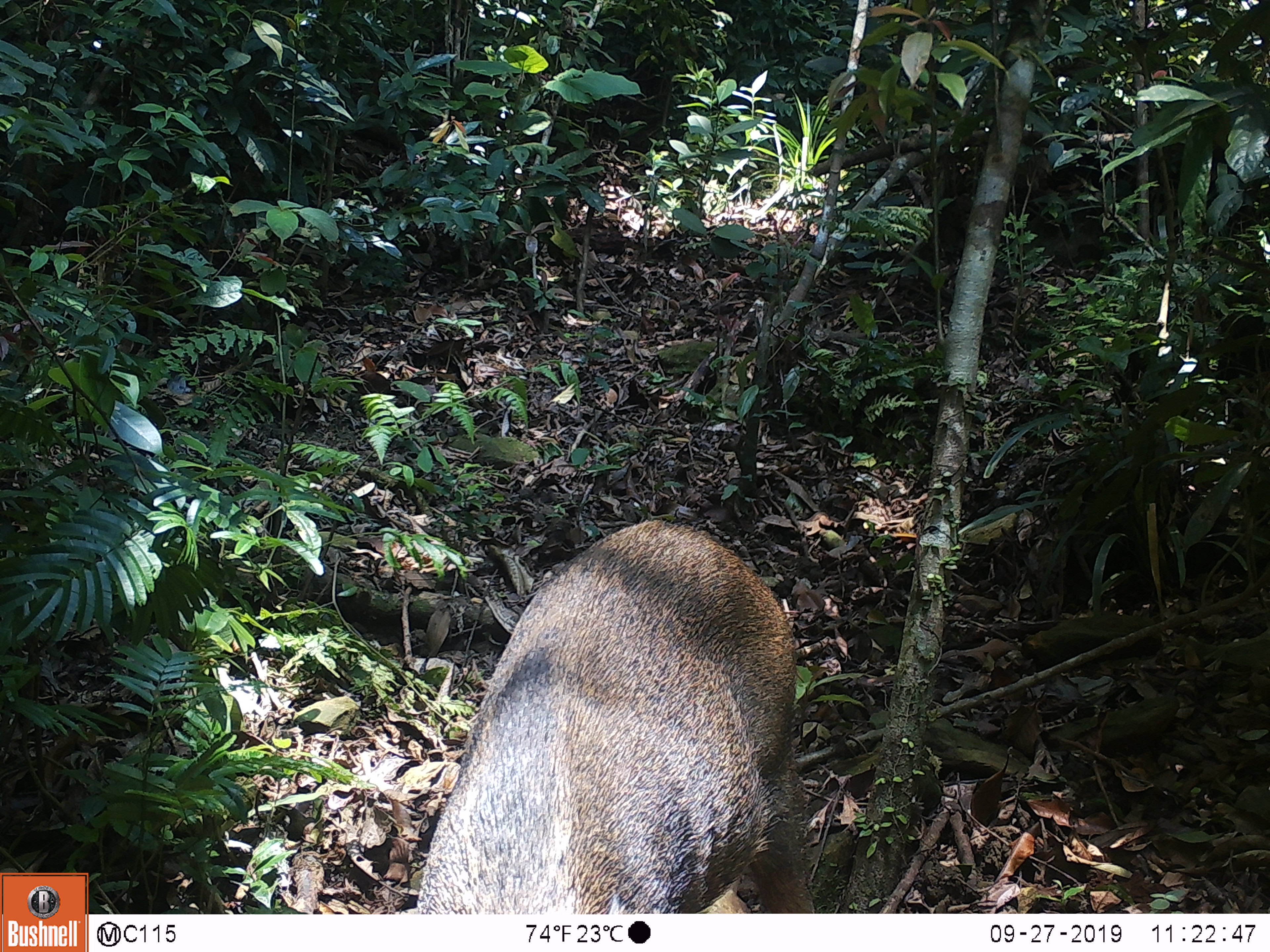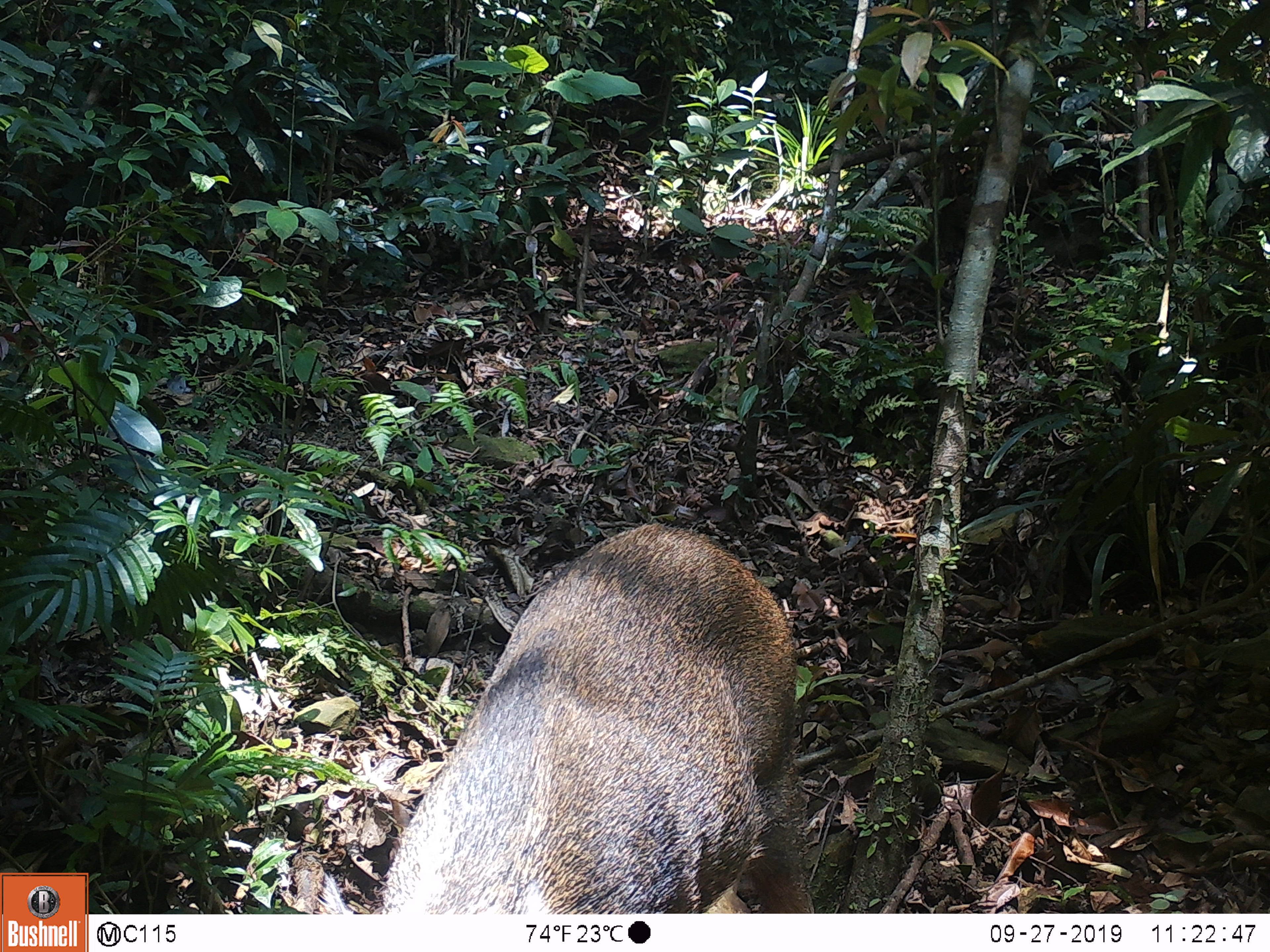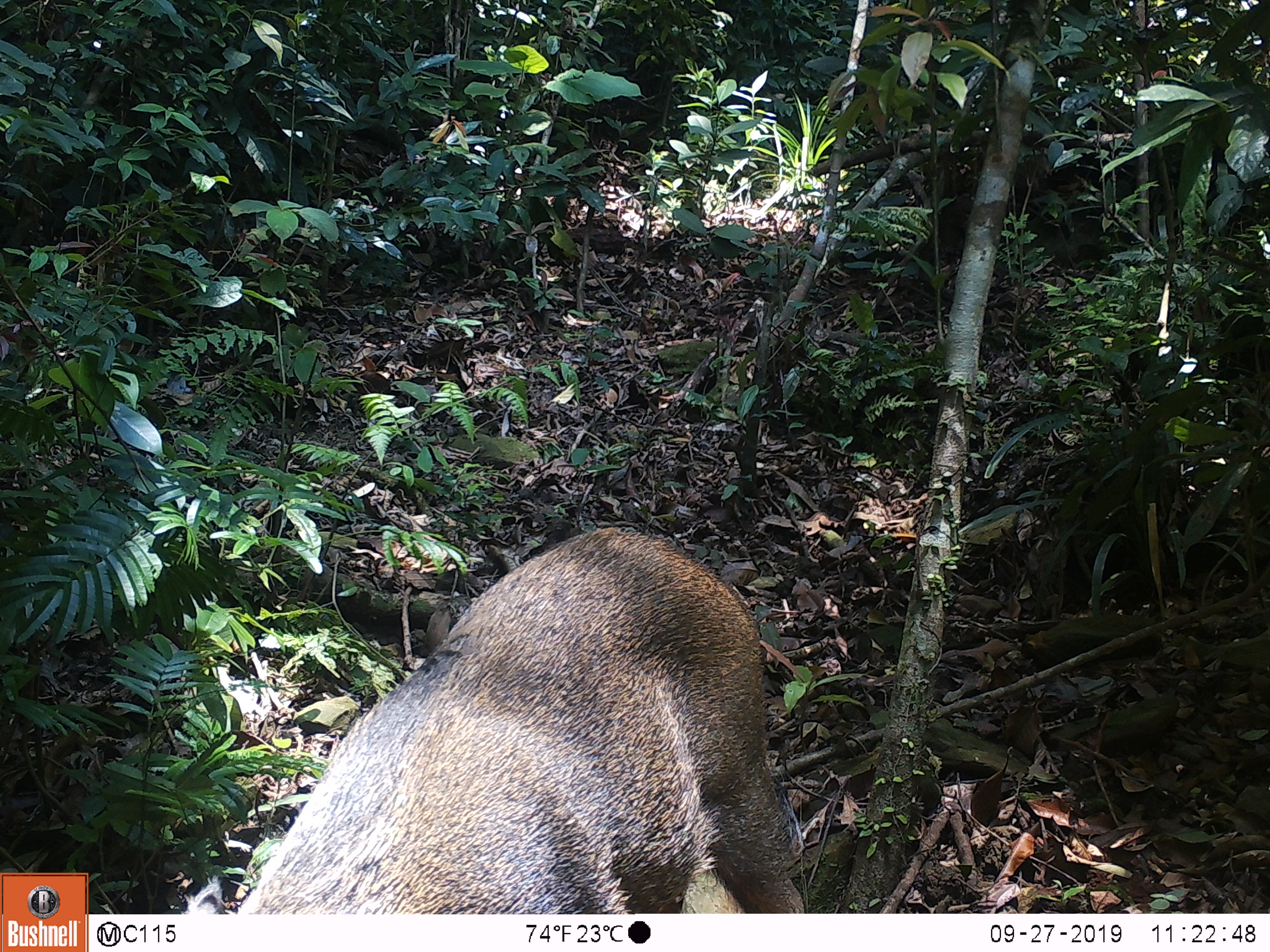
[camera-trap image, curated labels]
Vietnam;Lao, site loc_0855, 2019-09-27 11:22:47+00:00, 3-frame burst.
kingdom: Animalia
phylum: Chordata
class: Mammalia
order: Artiodactyla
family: Suidae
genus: Sus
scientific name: Sus scrofa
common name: eurasian wild pig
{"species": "eurasian wild pig (Sus scrofa)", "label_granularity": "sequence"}